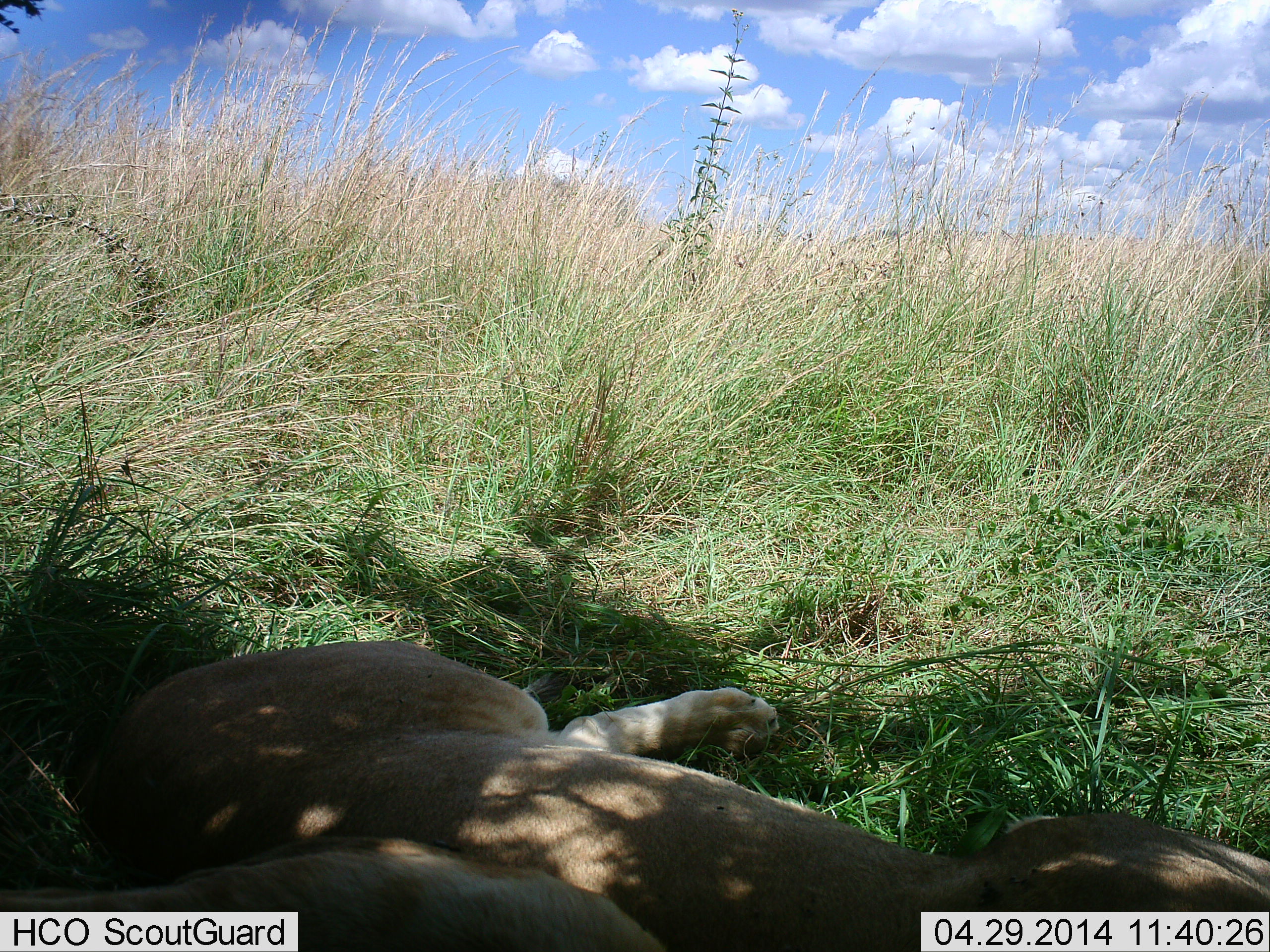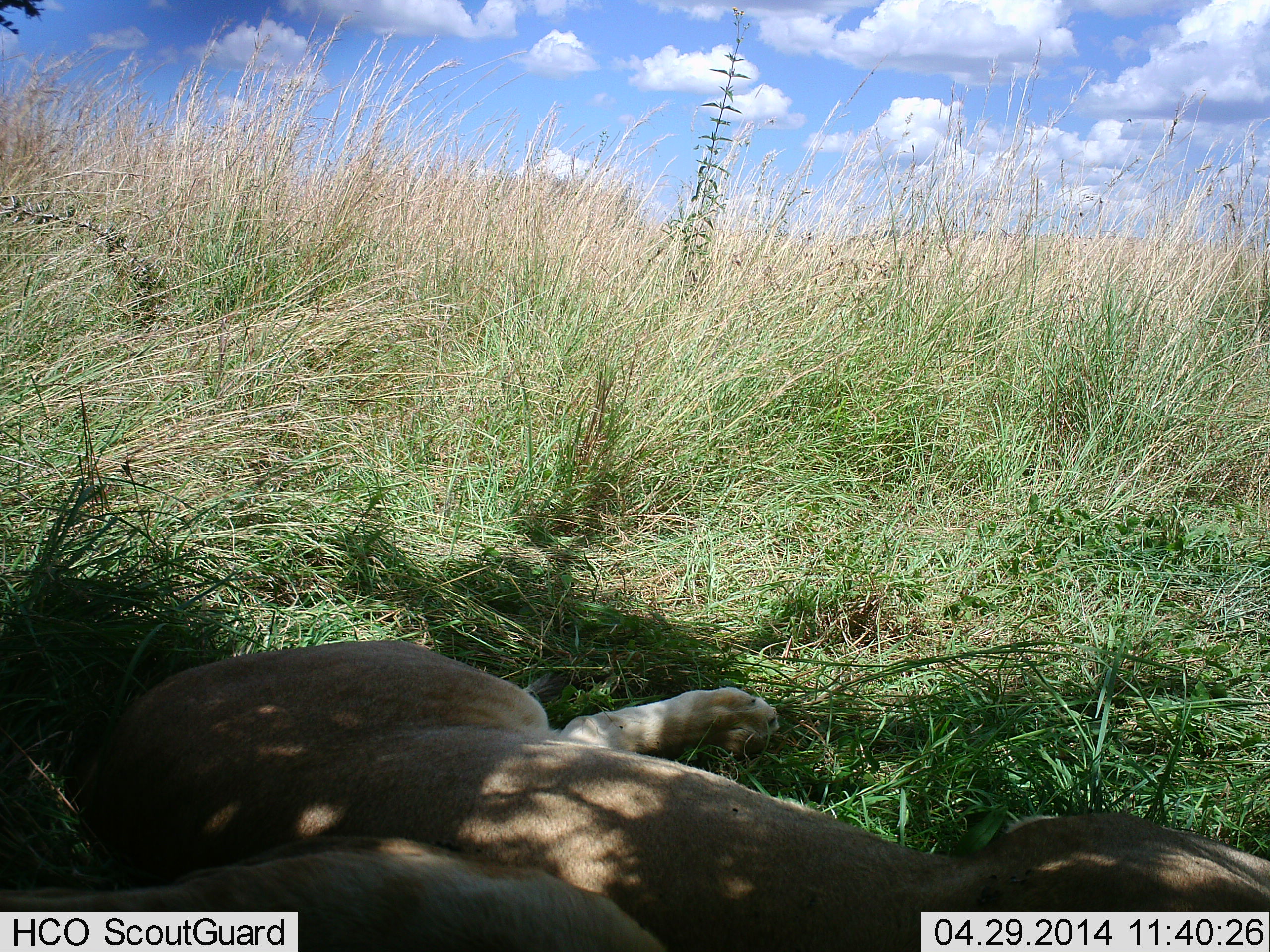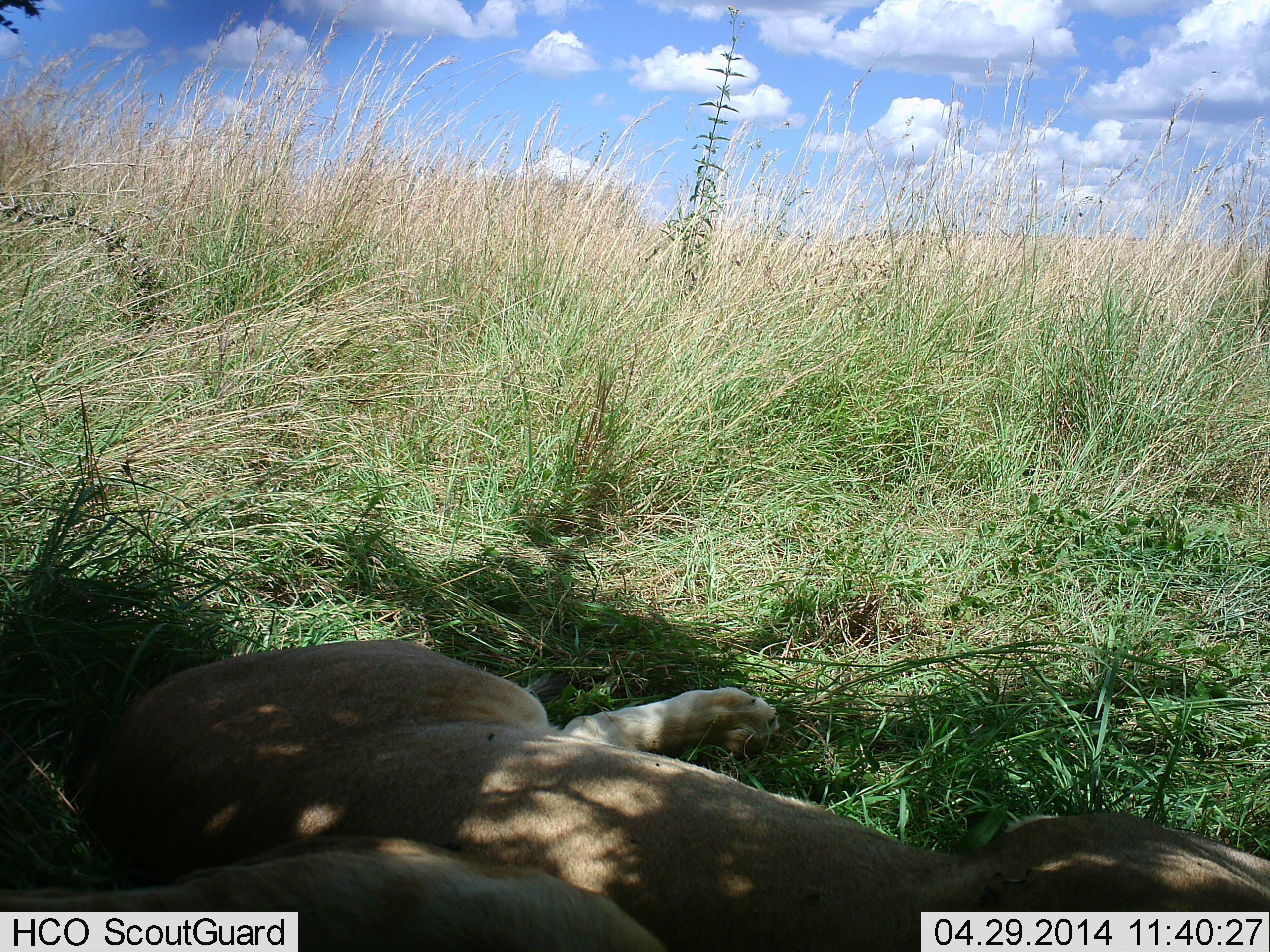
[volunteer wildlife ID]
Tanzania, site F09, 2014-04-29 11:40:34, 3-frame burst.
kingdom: Animalia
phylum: Chordata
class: Mammalia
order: Carnivora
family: Felidae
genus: Panthera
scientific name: Panthera leo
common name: lion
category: lionfemale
Lionfemale (lion) (Panthera leo), count 2. Behavior (volunteer vote fractions): standing 9%, resting 91%, moving 0%, interacting 0%. Young present (vote fraction): 0%. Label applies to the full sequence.